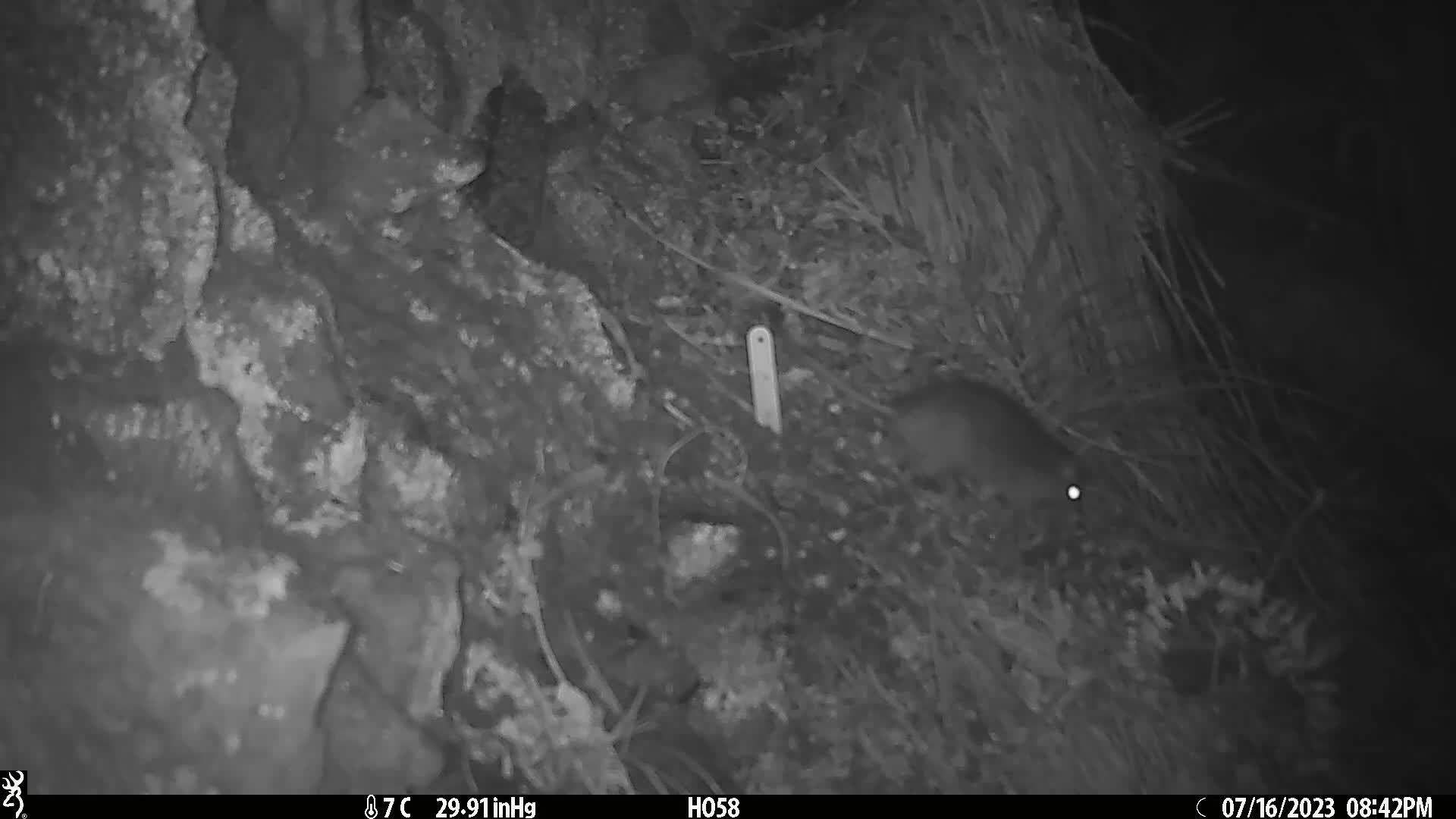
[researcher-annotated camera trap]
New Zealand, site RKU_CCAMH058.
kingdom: Animalia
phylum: Chordata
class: Mammalia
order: Rodentia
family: Muridae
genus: Rattus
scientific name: Rattus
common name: rat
Rat (Rattus).